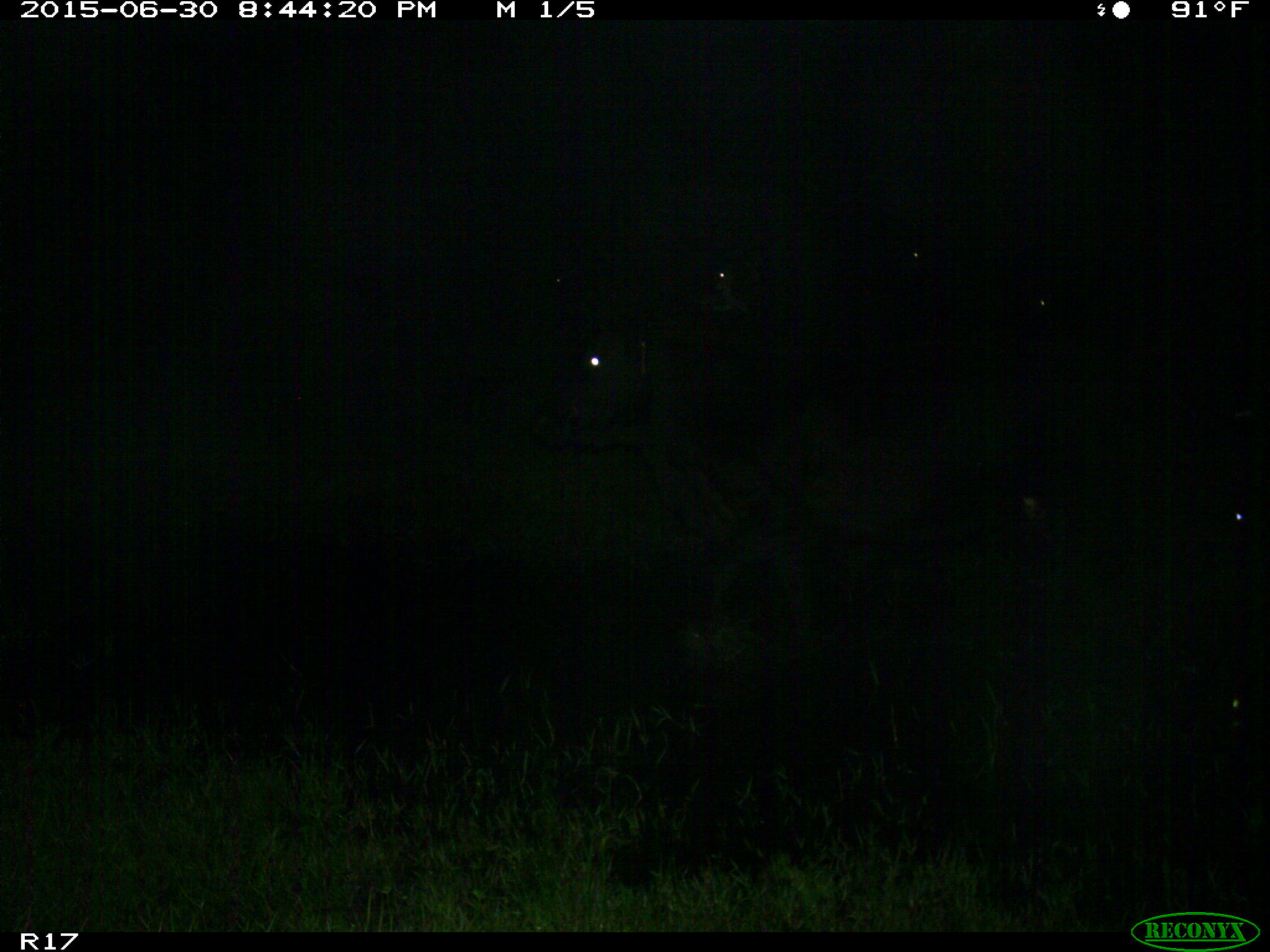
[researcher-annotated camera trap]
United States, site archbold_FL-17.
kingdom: Animalia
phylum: Chordata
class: Mammalia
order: Artiodactyla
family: Bovidae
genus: Bos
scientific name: Bos taurus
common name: domestic cow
Bos taurus (domestic cow).